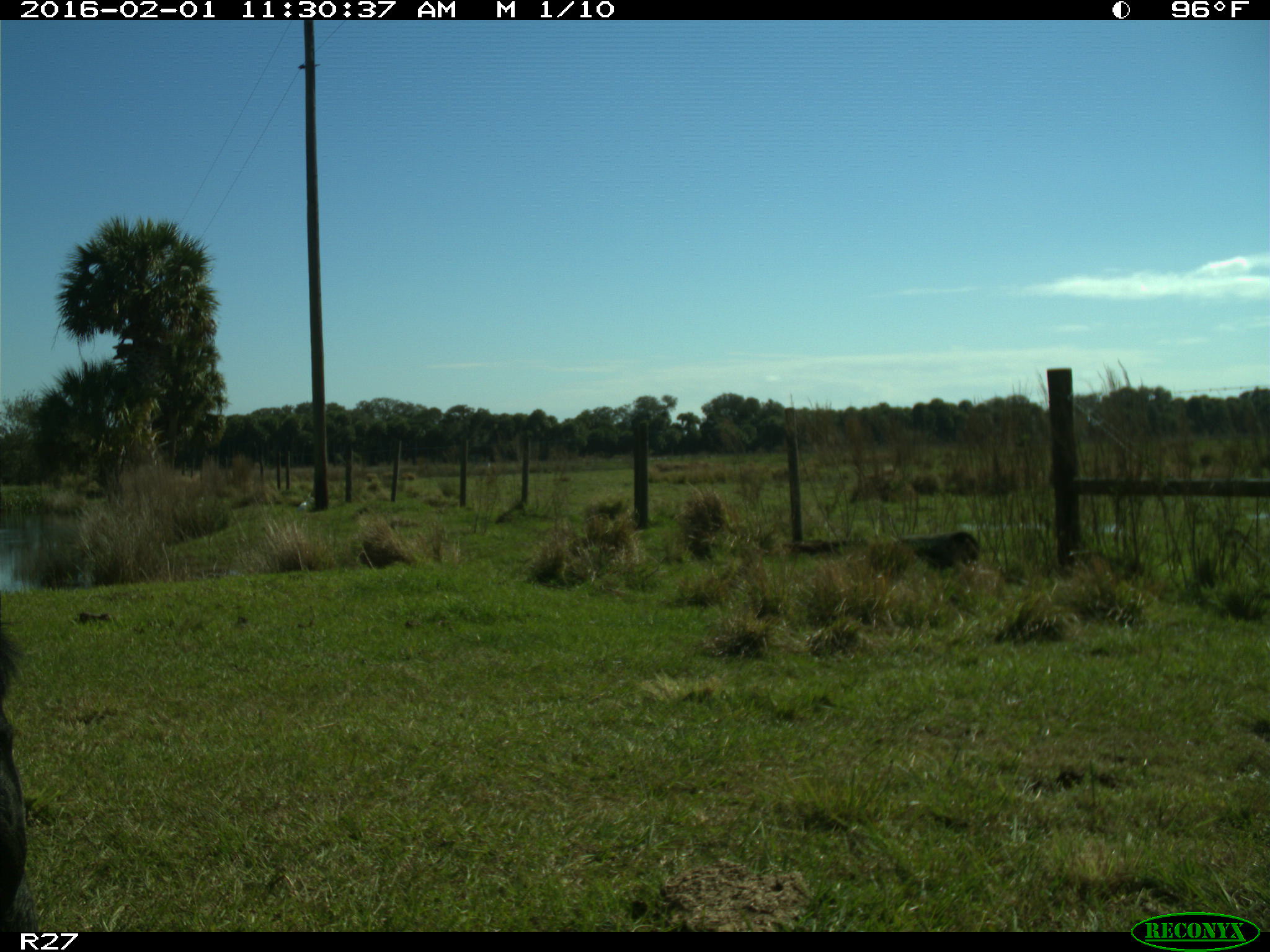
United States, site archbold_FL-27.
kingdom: Animalia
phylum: Chordata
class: Mammalia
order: Artiodactyla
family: Bovidae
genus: Bos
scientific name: Bos taurus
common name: domestic cow